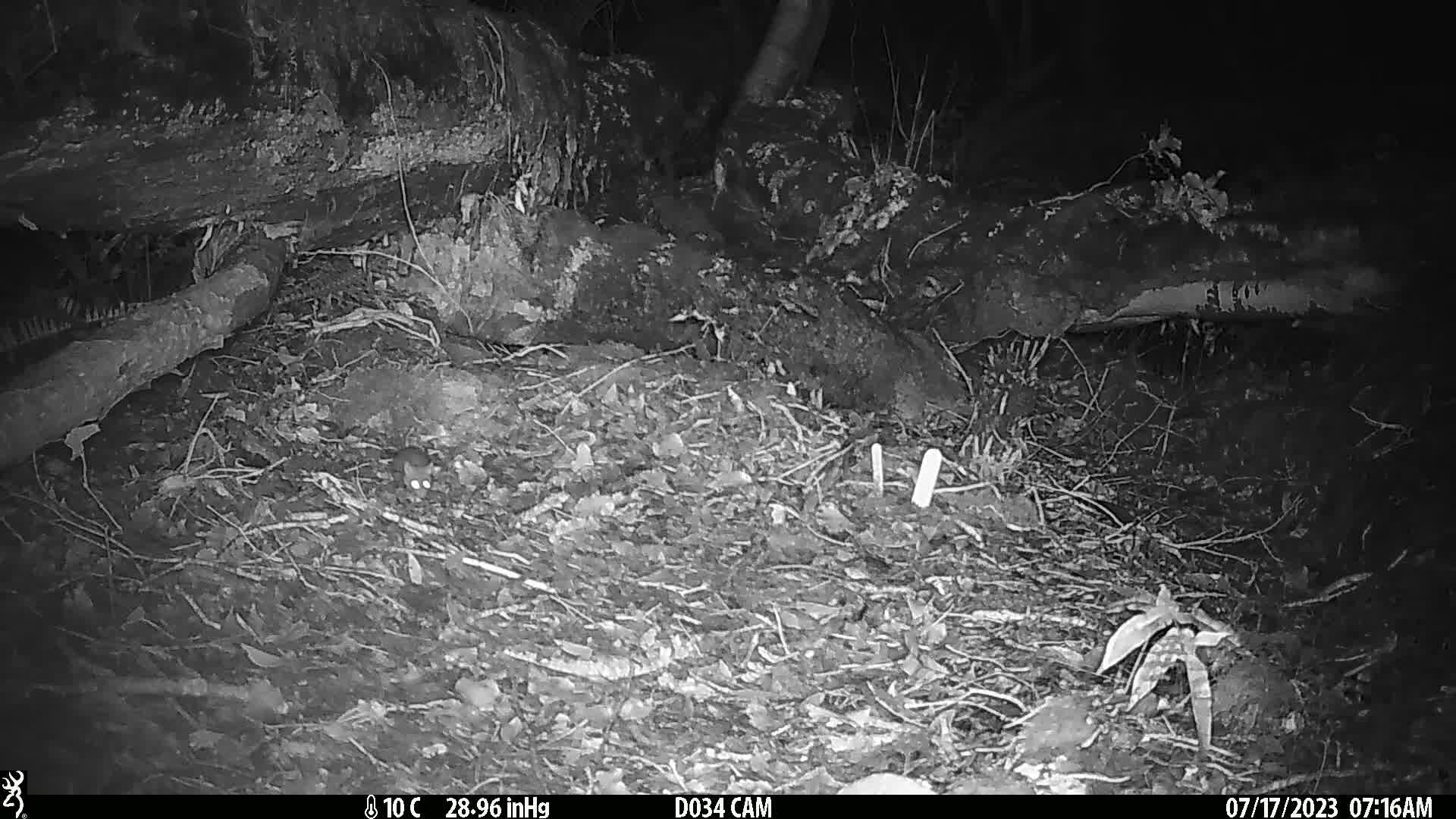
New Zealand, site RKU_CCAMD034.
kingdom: Animalia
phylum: Chordata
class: Mammalia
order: Rodentia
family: Muridae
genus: Rattus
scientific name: Rattus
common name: rat